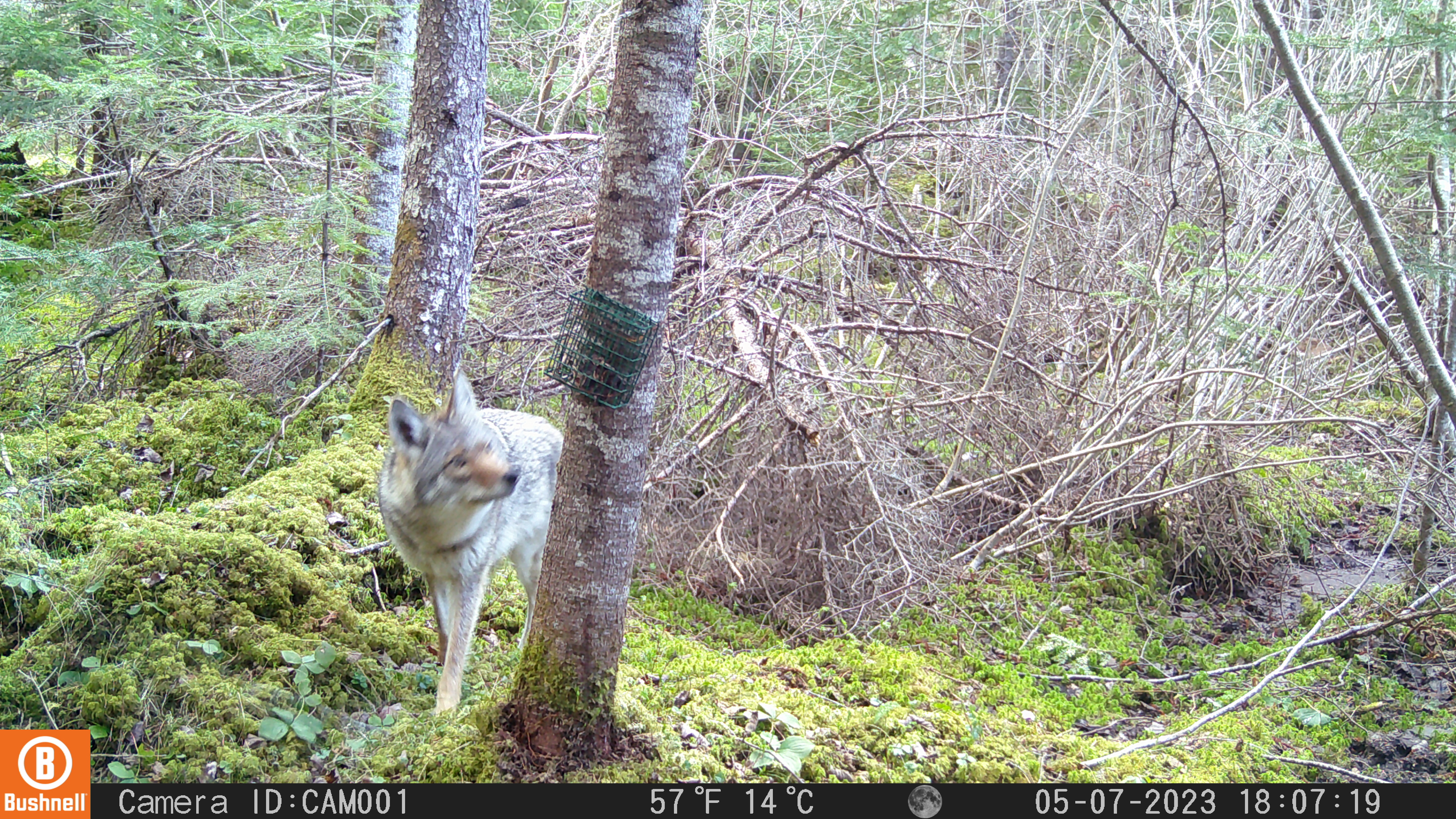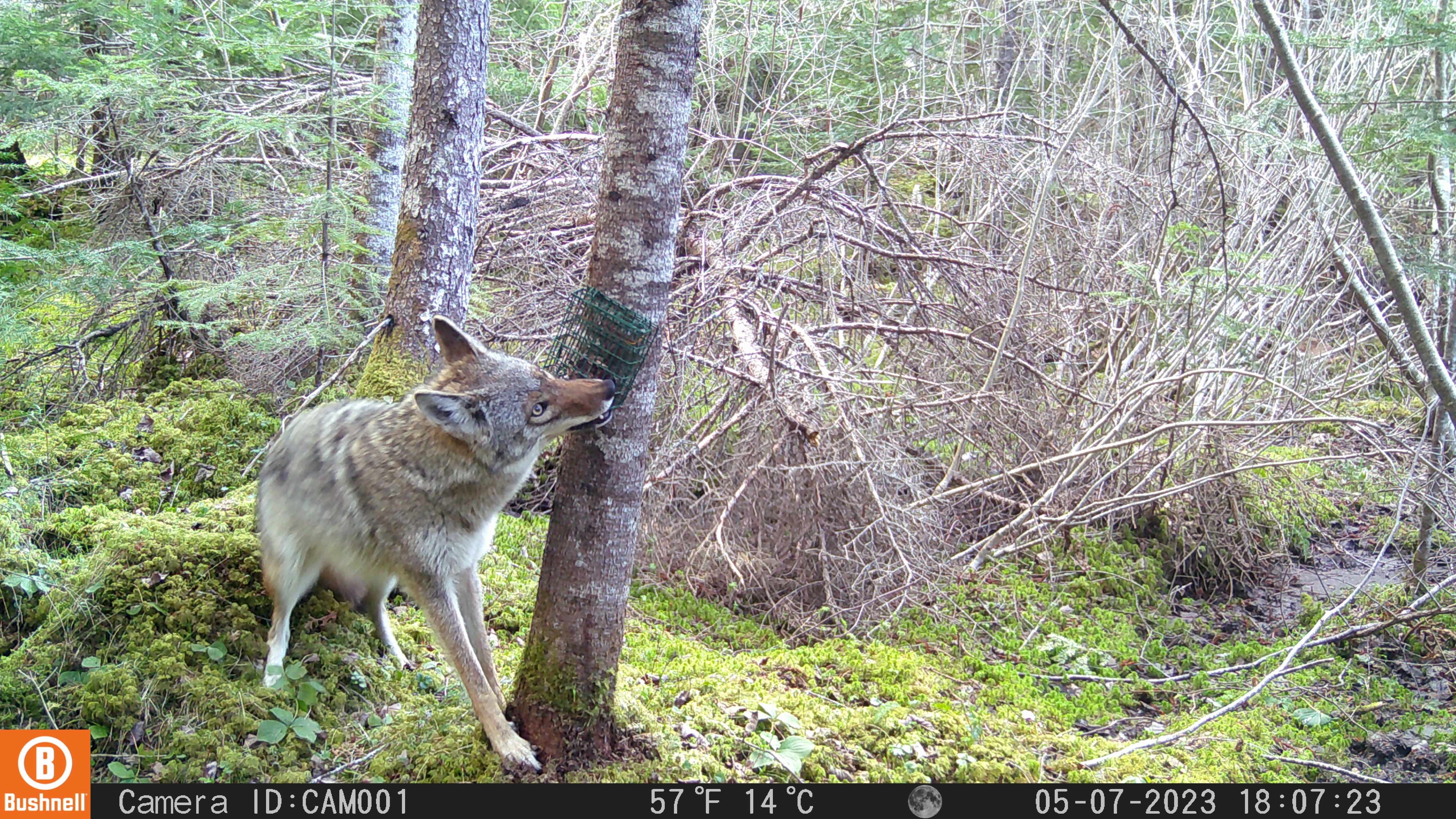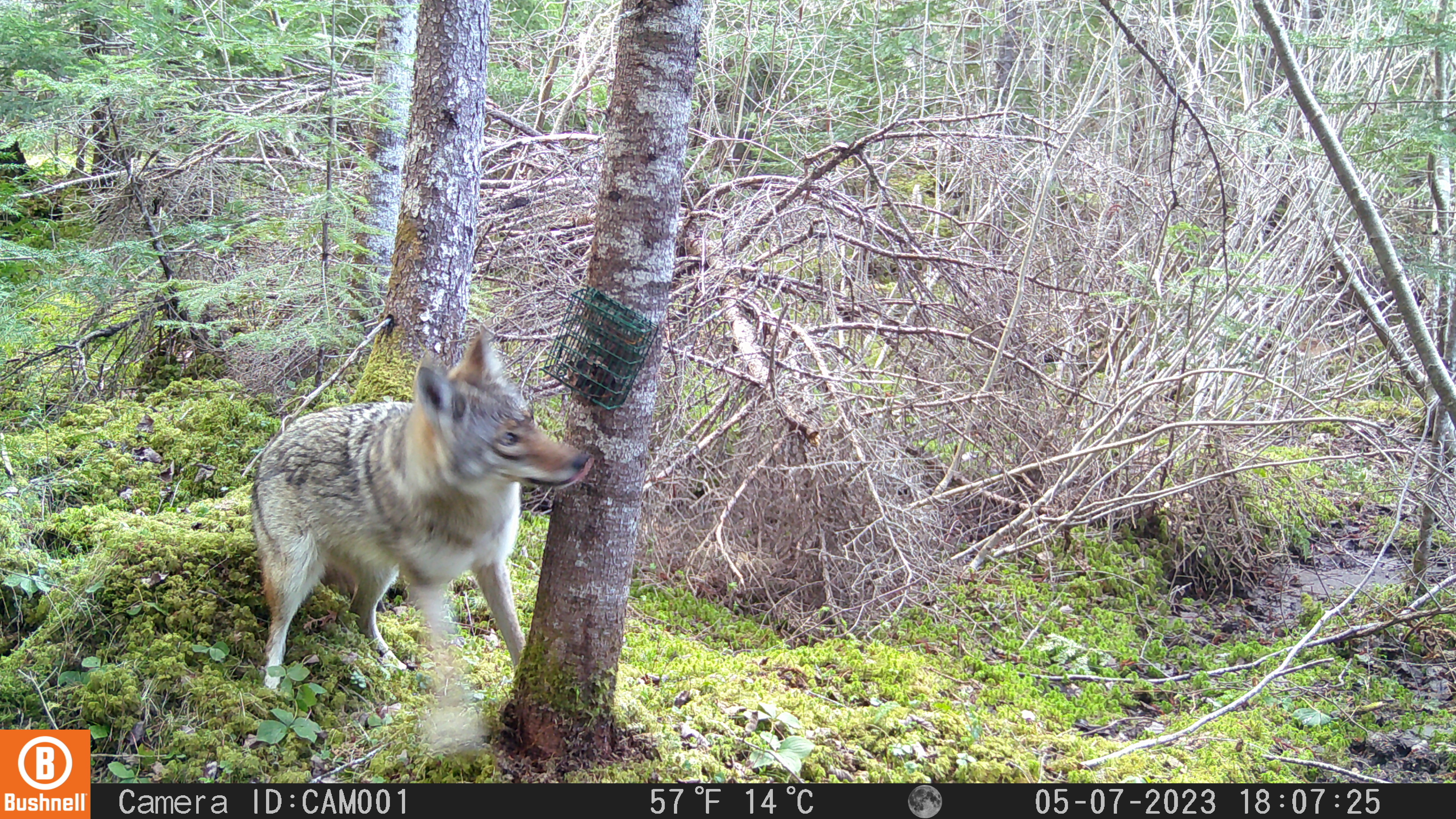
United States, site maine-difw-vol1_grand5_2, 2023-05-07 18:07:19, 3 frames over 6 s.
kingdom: Animalia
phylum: Chordata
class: Mammalia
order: Carnivora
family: Canidae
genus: Canis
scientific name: Canis latrans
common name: coyote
Coyote (Canis latrans).